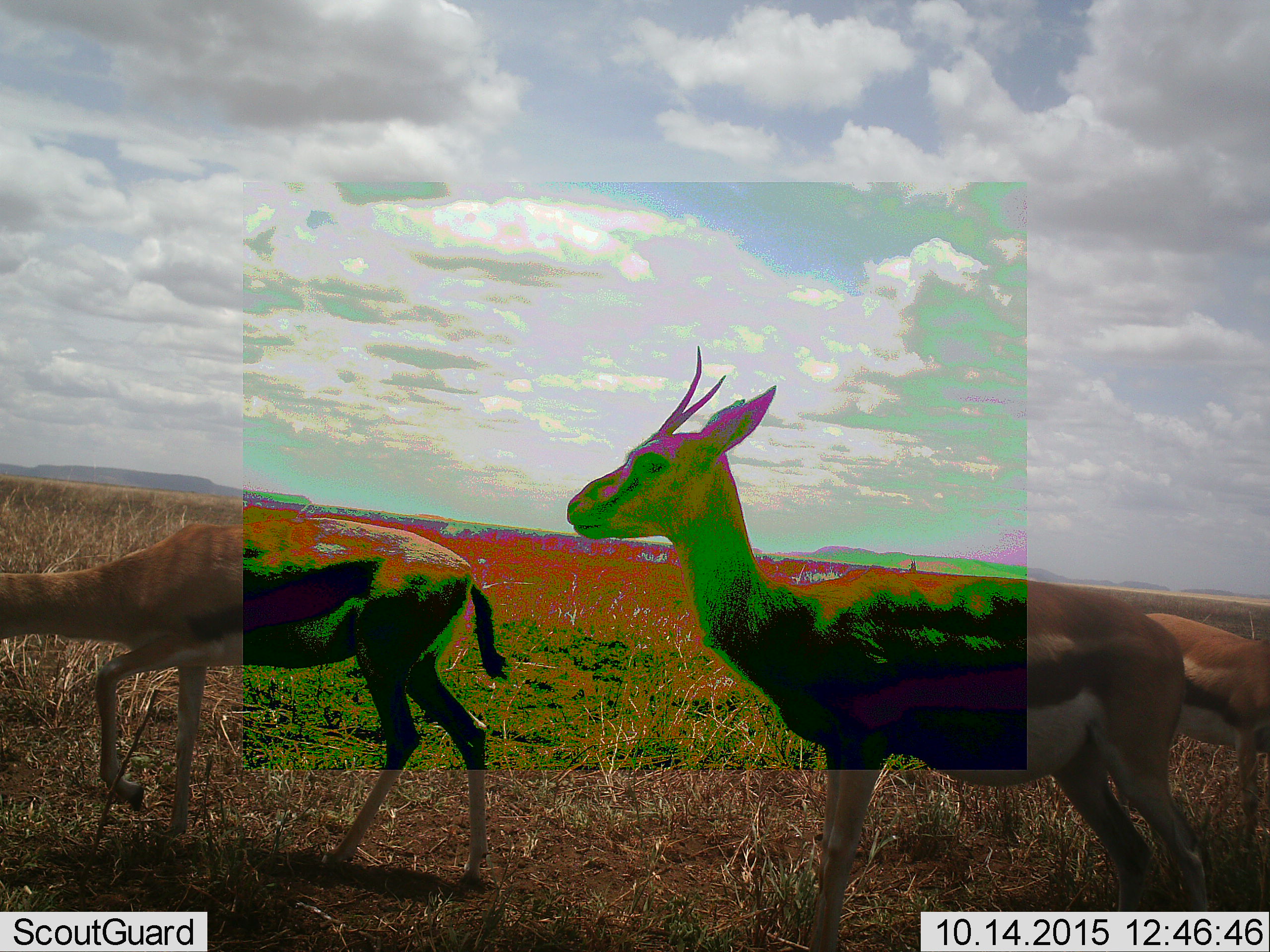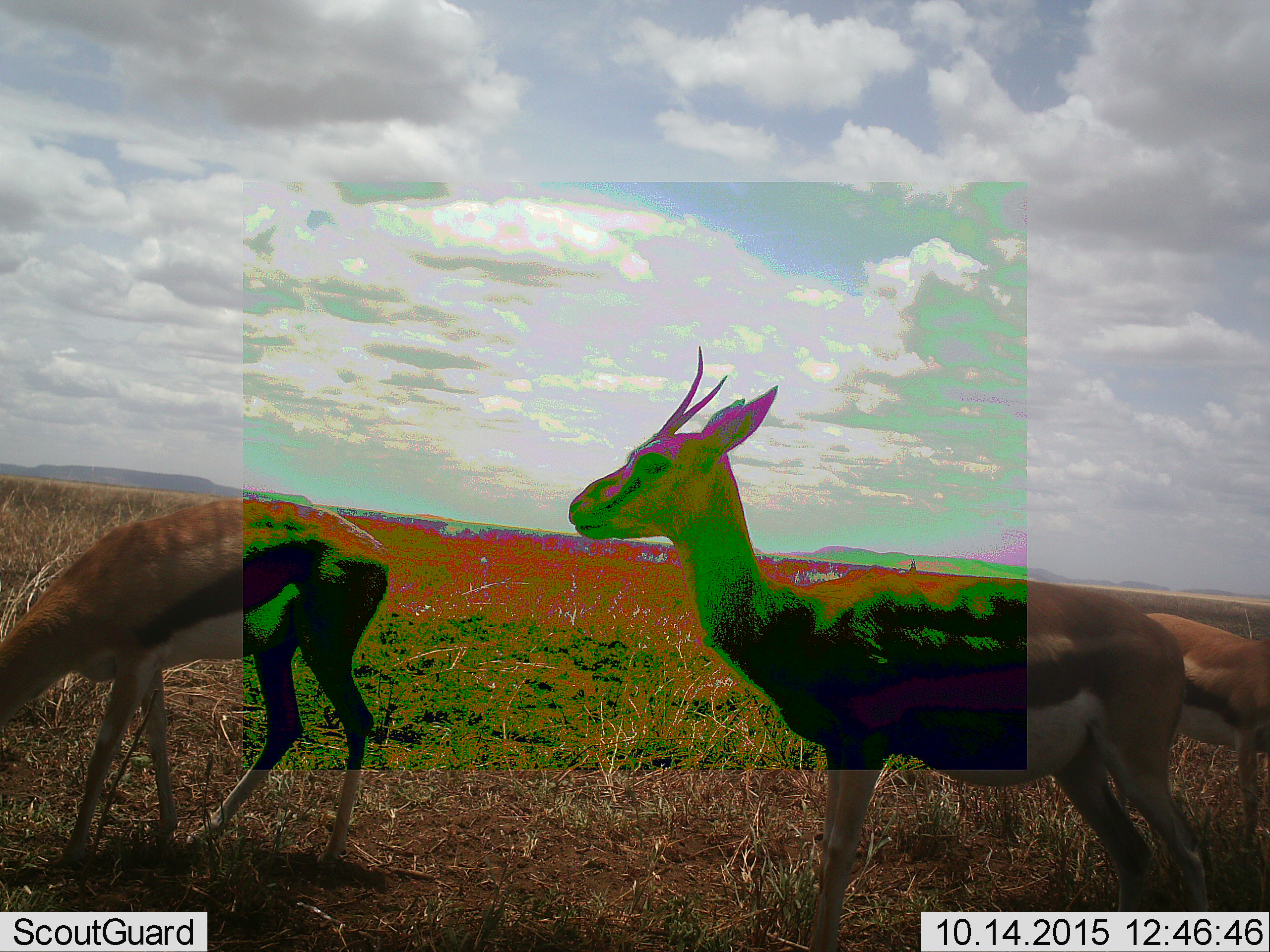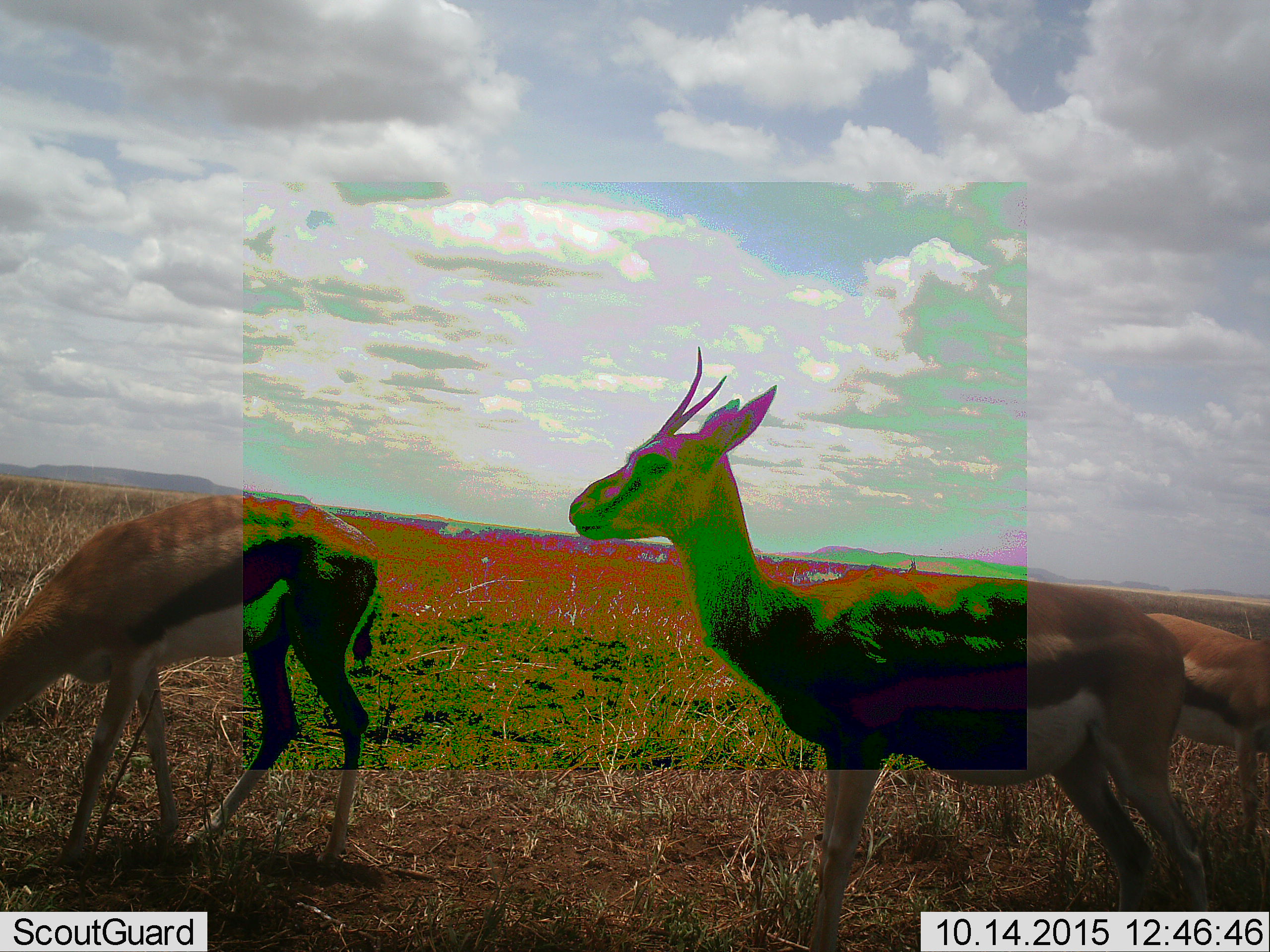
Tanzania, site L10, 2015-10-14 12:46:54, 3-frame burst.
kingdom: Animalia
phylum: Chordata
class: Mammalia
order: Artiodactyla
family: Bovidae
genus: Eudorcas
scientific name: Eudorcas thomsonii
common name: thomson's gazelle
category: gazellethomsons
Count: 3.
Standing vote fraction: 70%.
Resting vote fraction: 0%.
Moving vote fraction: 50%.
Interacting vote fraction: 0%.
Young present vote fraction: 10%.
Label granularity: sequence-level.